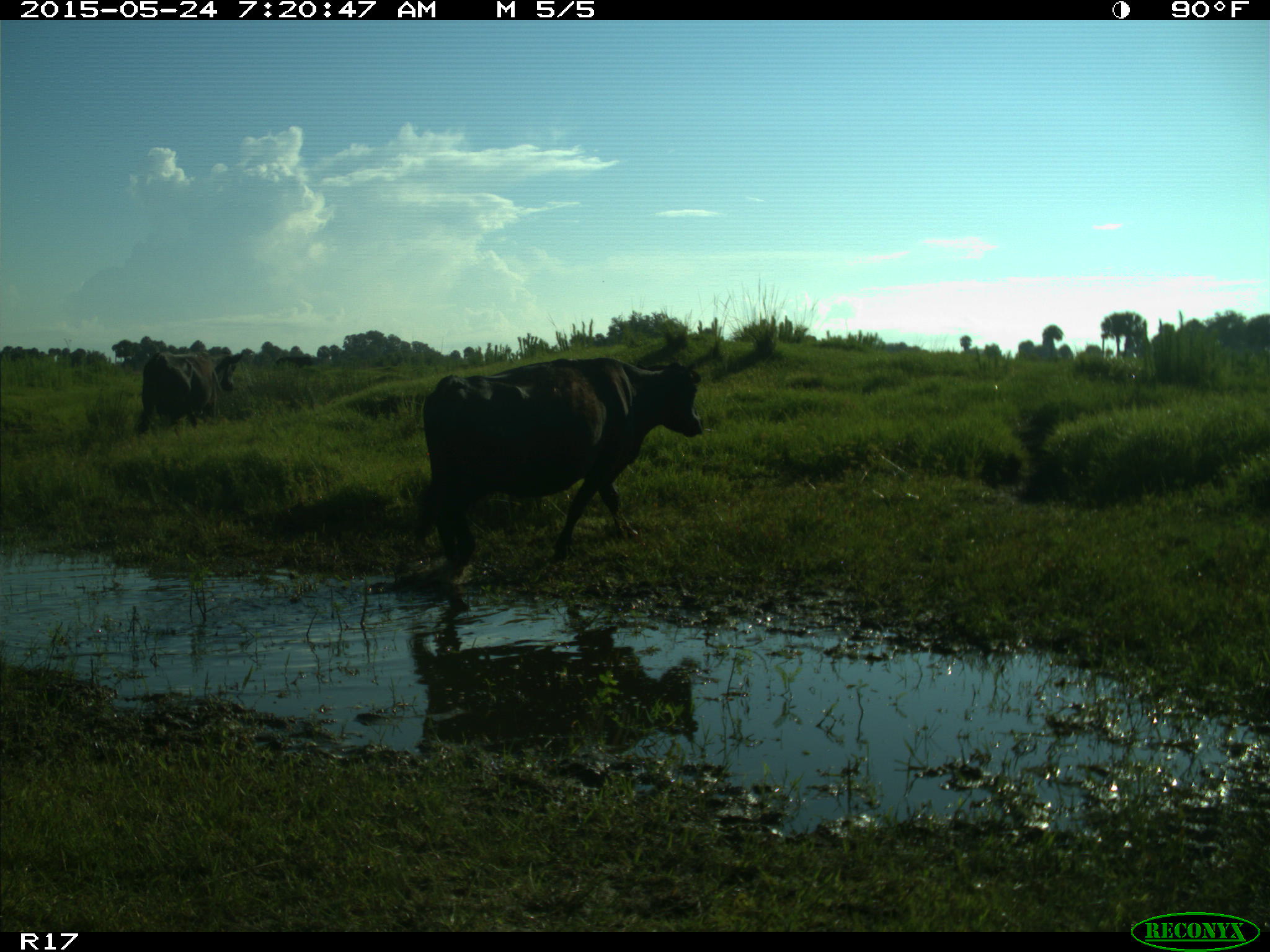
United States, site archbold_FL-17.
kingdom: Animalia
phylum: Chordata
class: Mammalia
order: Artiodactyla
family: Bovidae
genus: Bos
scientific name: Bos taurus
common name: domestic cow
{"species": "Bos taurus (domestic cow)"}